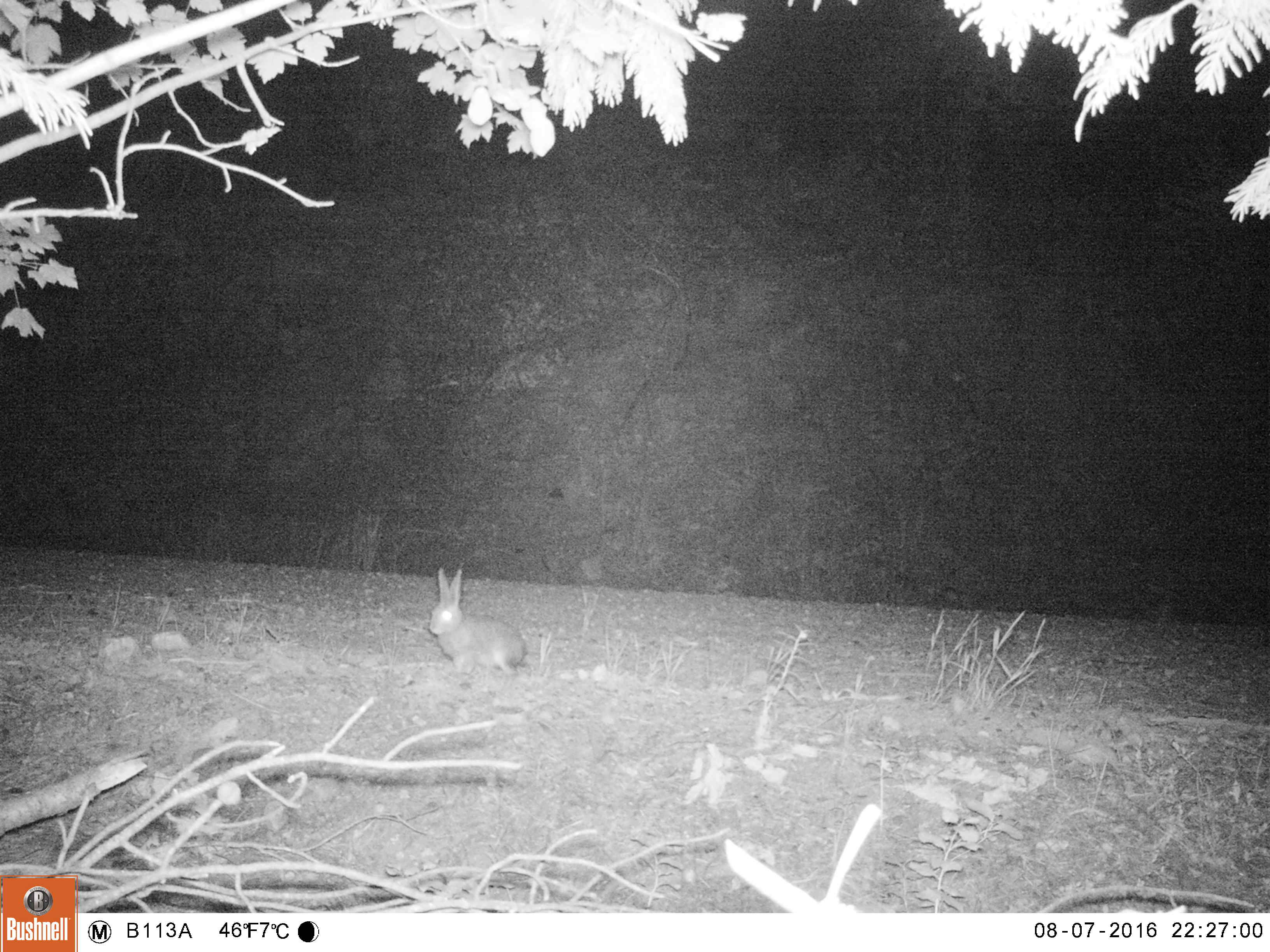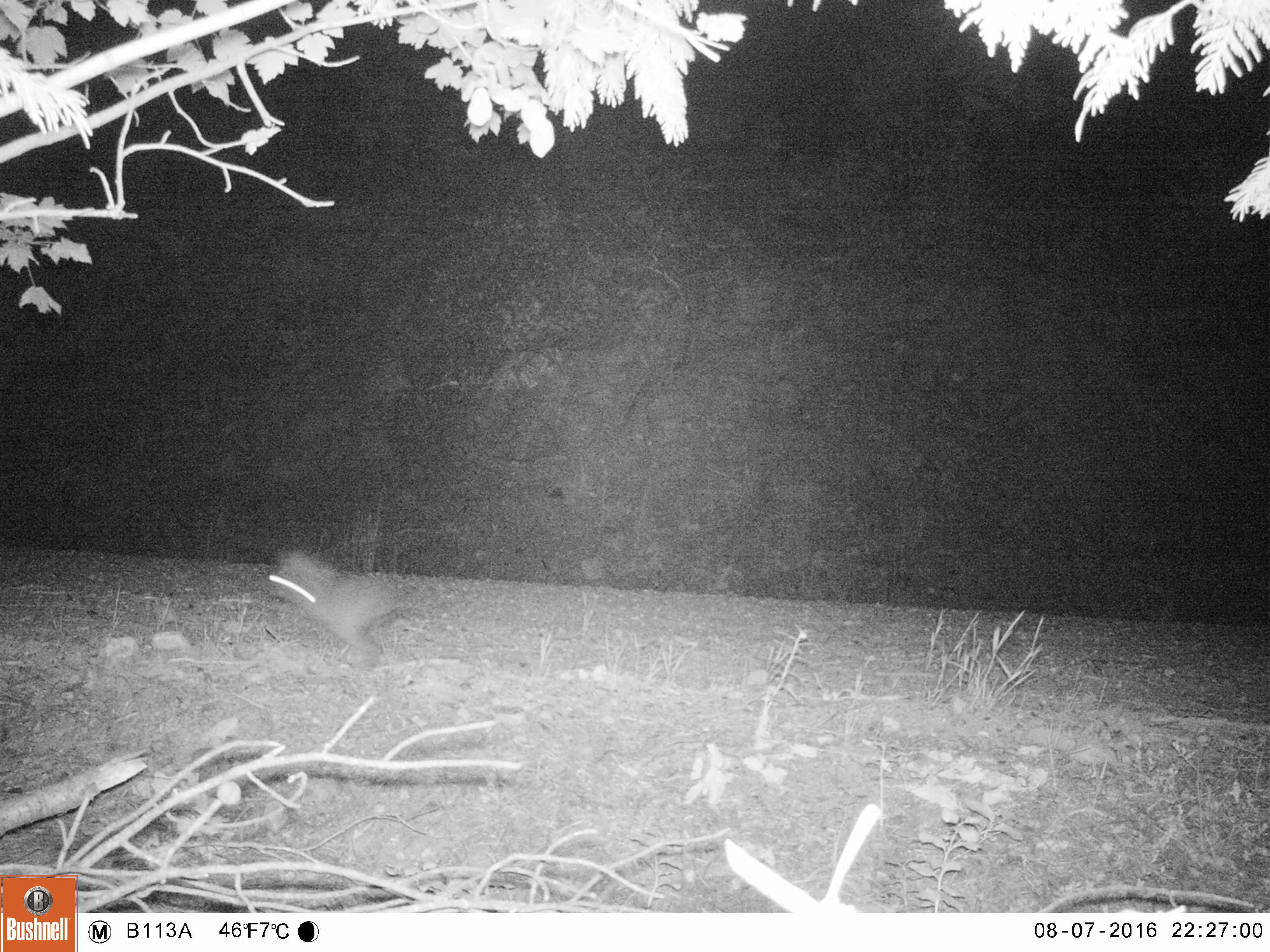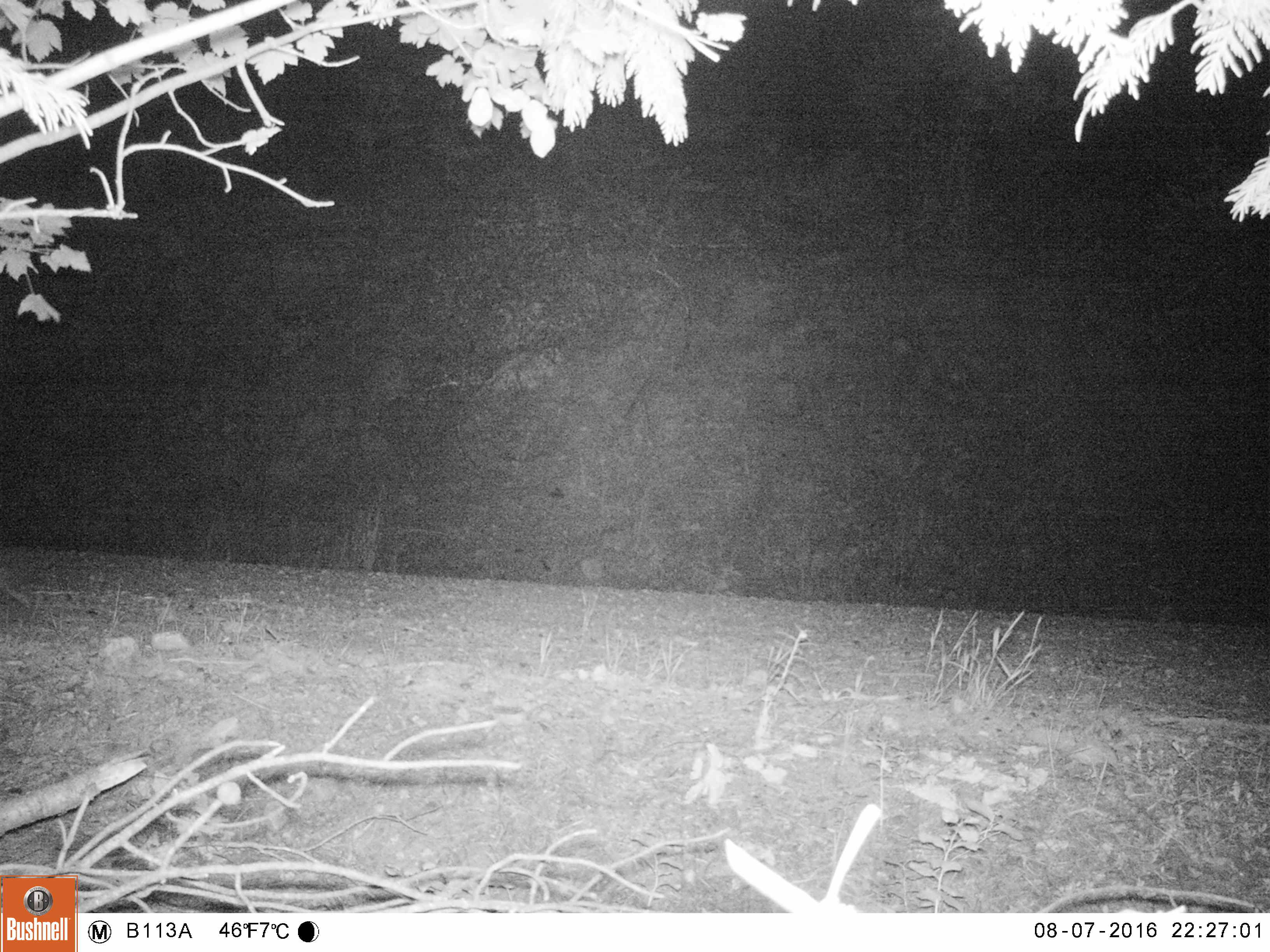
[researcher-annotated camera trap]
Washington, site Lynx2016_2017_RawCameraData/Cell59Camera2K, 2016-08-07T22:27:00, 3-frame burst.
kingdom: Animalia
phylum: Chordata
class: Mammalia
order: Lagomorpha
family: Leporidae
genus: Lepus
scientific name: Lepus americanus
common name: snowshoe hare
Lepus americanus (snowshoe hare). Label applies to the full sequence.